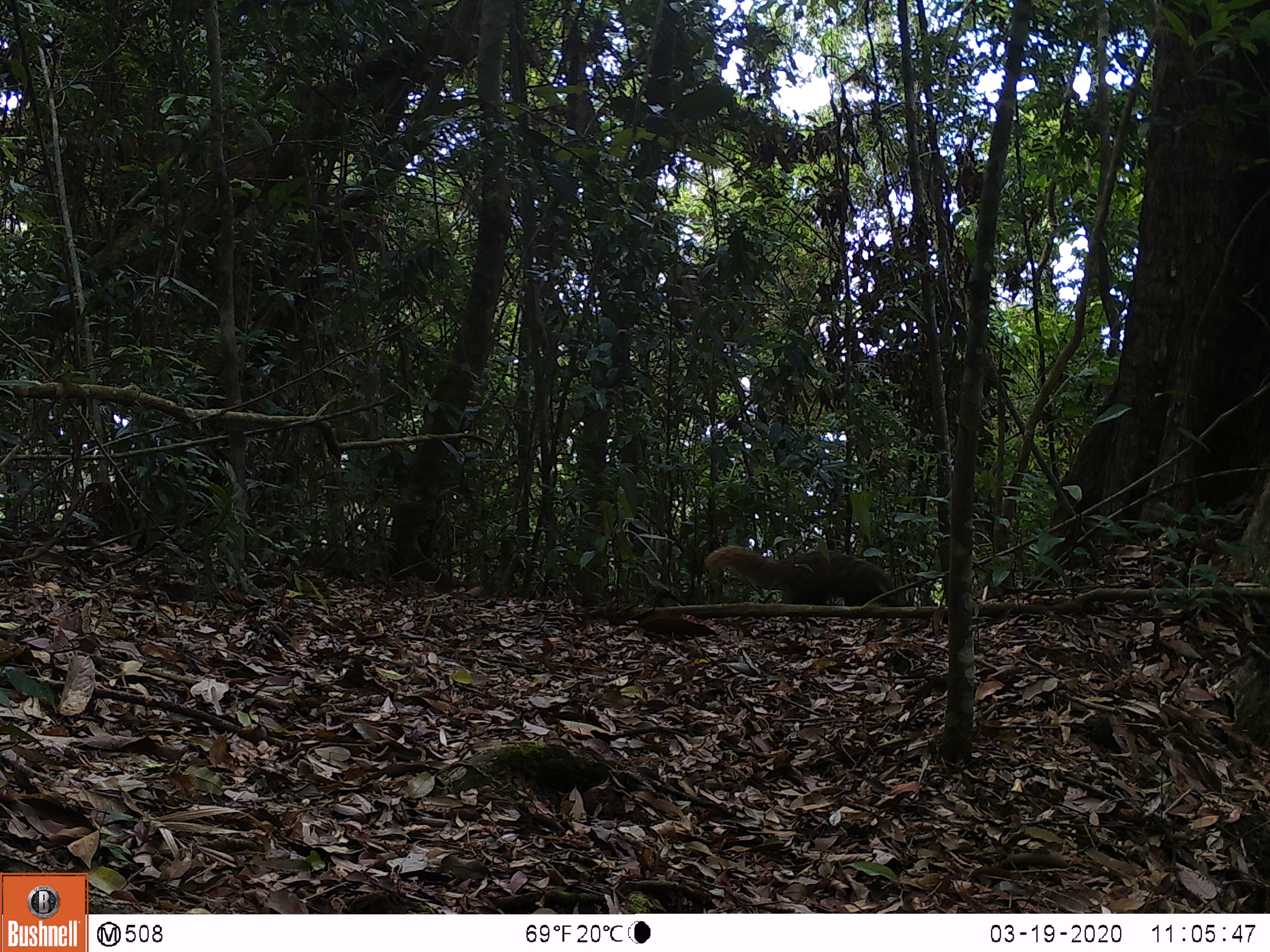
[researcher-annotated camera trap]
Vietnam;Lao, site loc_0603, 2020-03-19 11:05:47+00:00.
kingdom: Animalia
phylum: Chordata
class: Mammalia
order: Carnivora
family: Herpestidae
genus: Urva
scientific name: Urva urva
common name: crab-eating mongoose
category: crab eating mongoose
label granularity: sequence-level